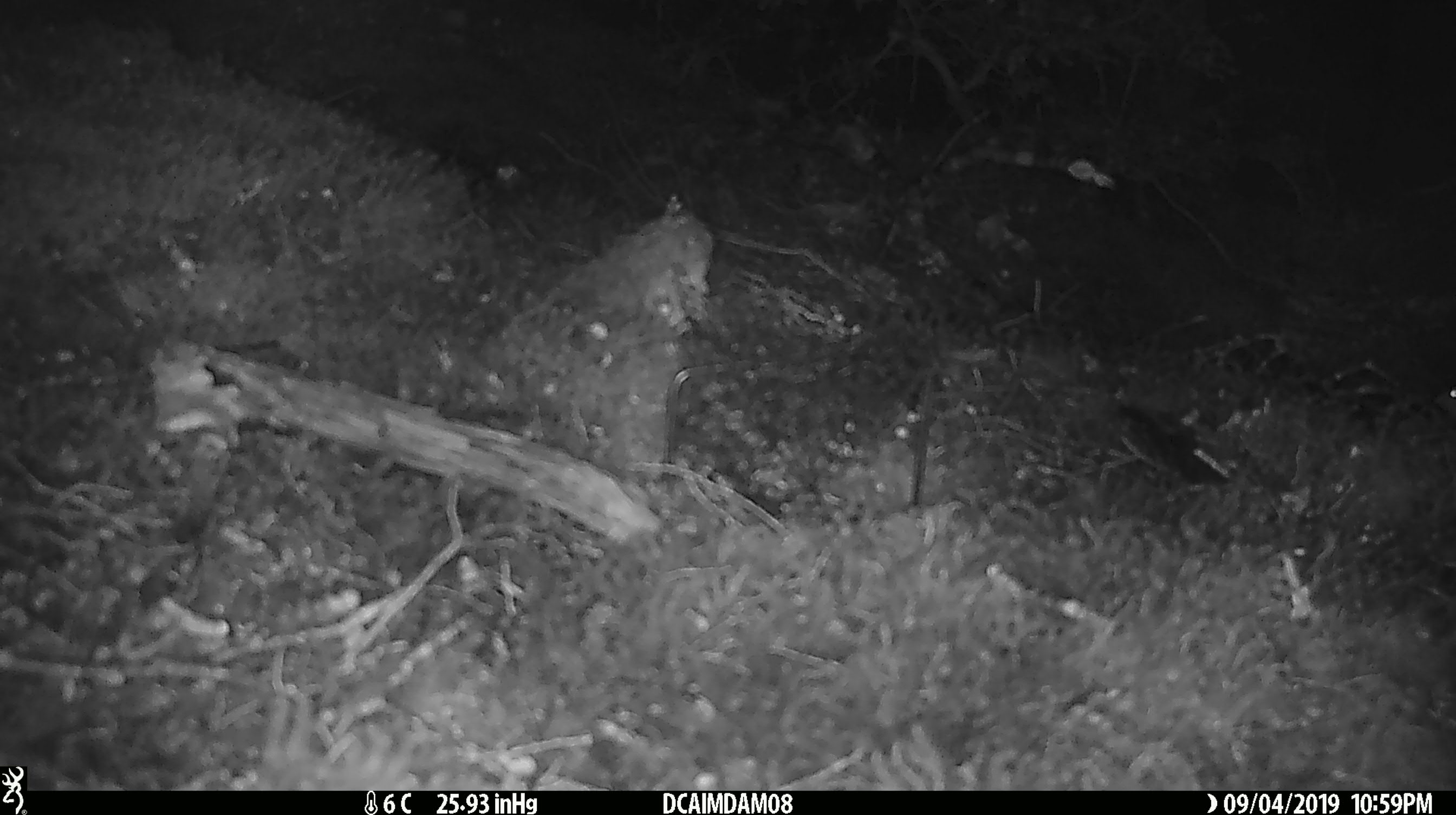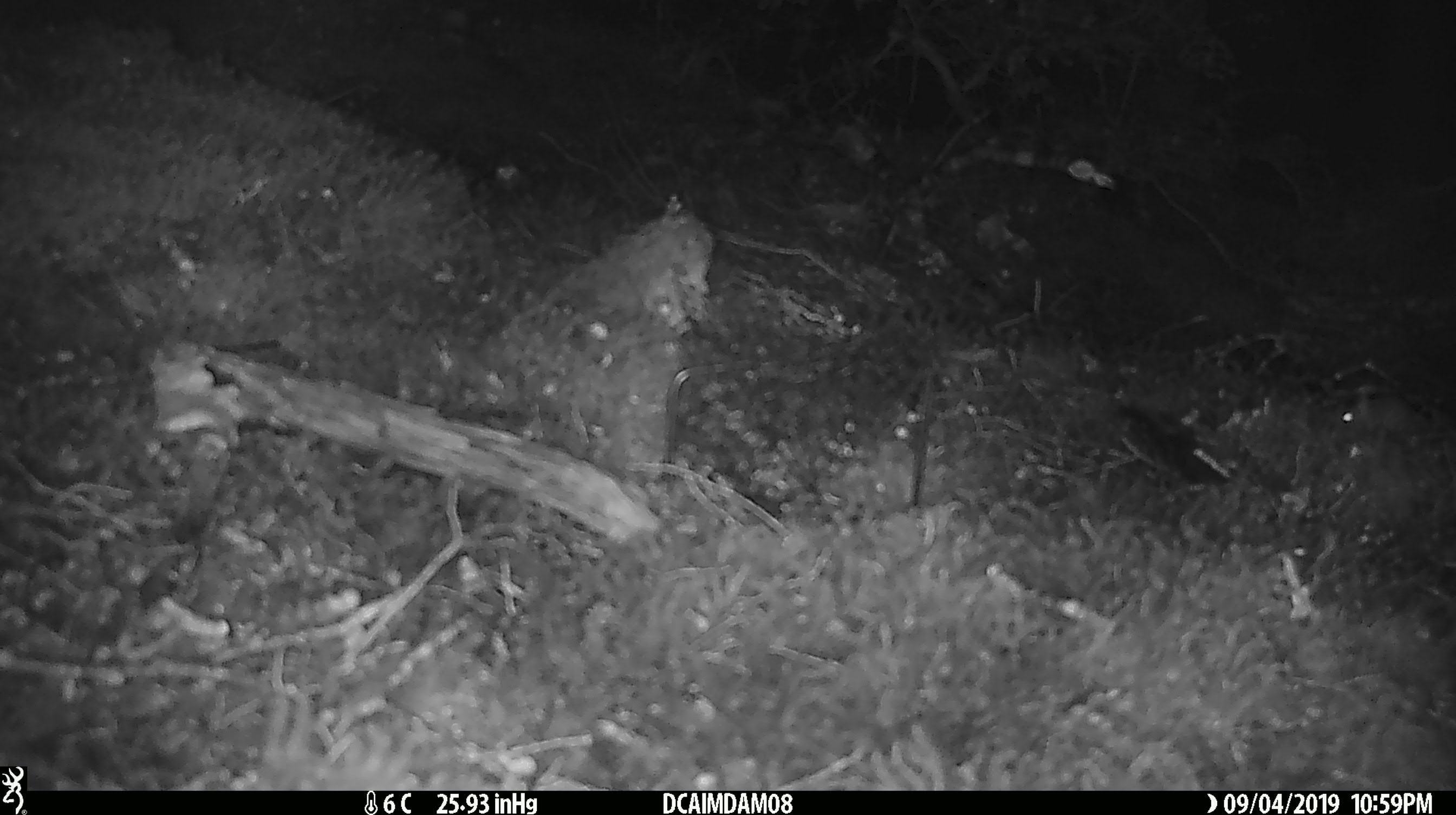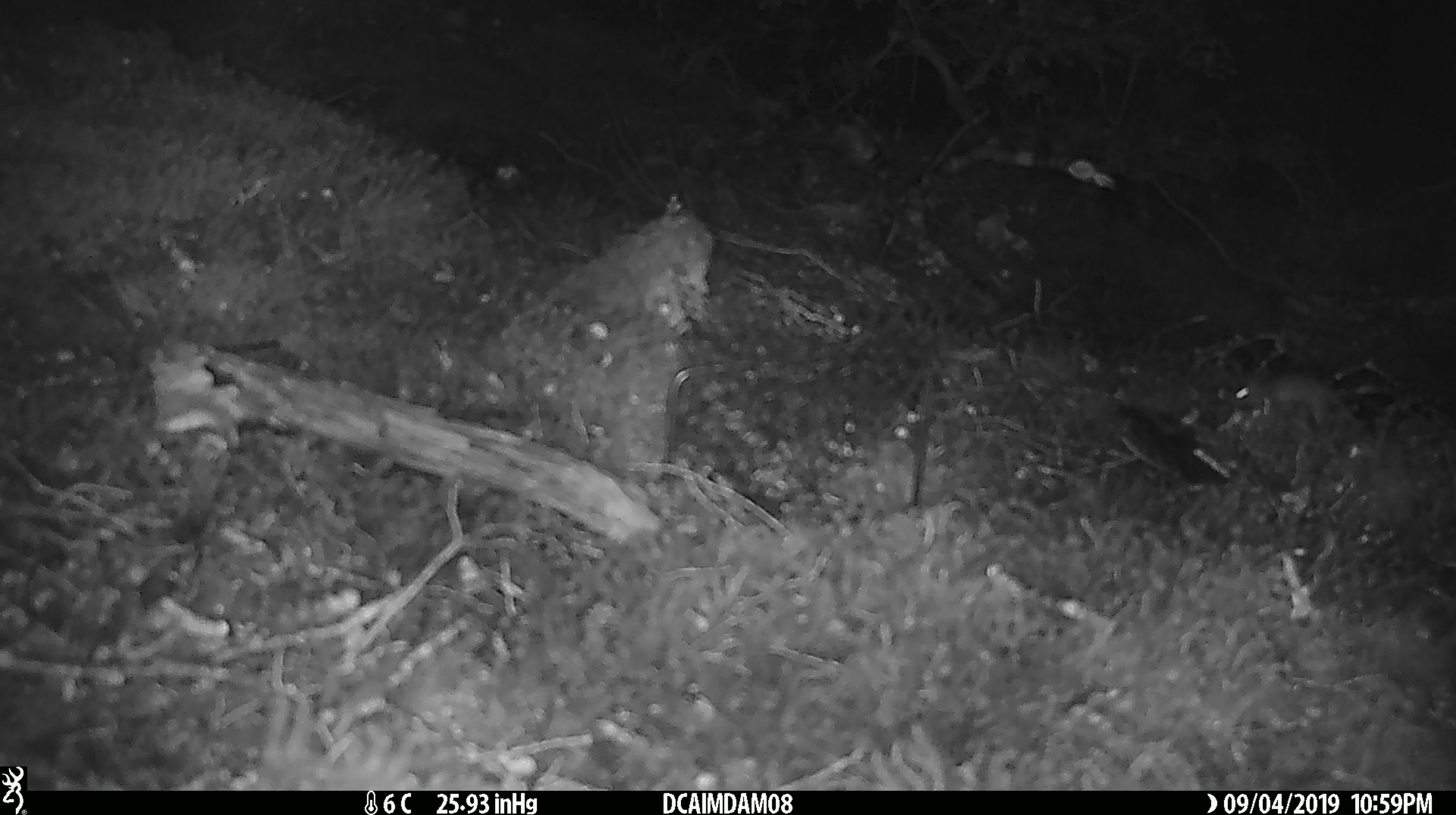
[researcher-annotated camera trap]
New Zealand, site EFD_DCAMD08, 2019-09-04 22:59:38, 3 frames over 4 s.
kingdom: Animalia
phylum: Chordata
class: Mammalia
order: Rodentia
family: Muridae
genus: Mus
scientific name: Mus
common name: mouse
Mouse (Mus).